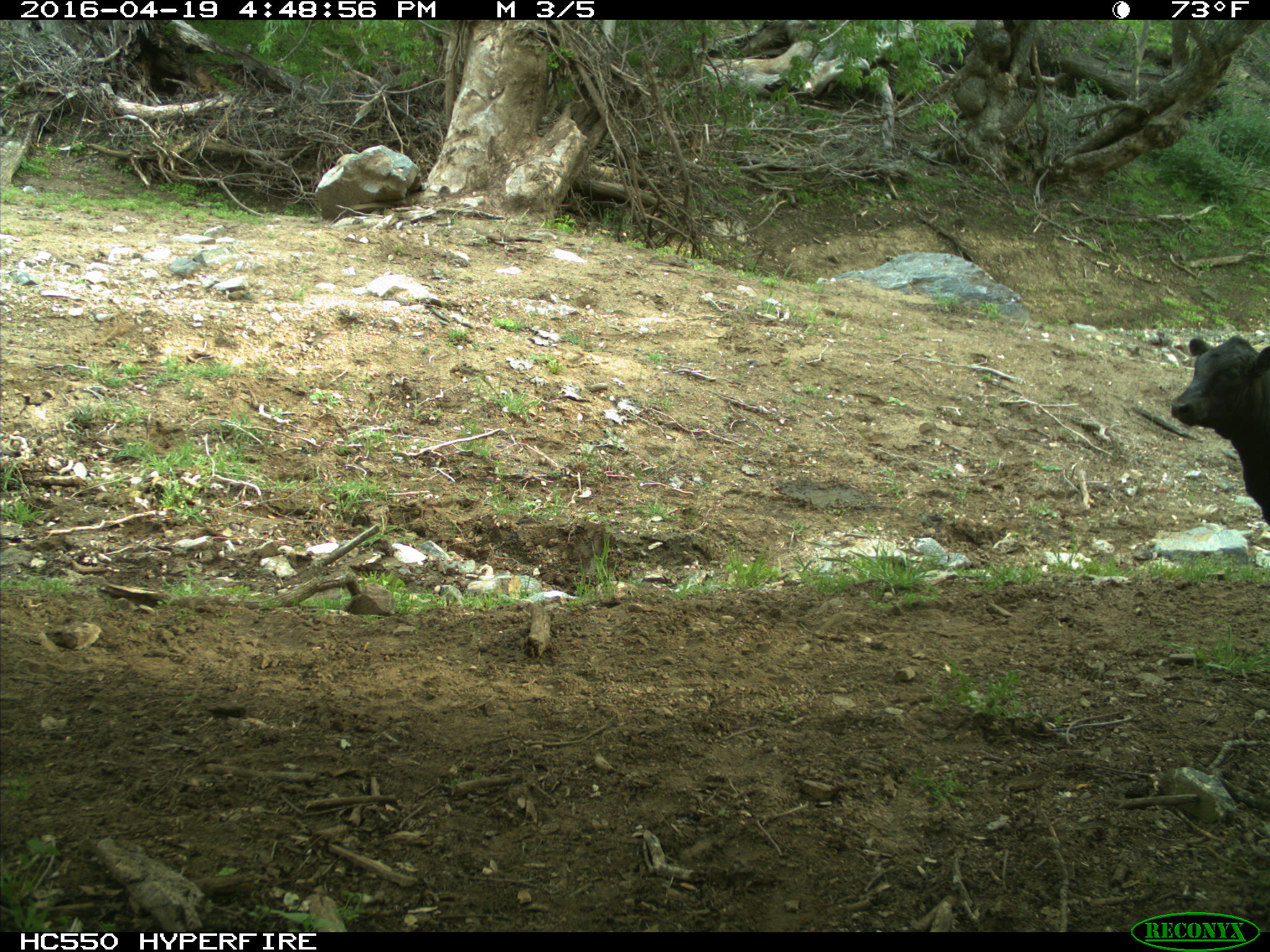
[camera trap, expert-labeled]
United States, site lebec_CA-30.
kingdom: Animalia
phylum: Chordata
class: Mammalia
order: Artiodactyla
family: Bovidae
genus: Bos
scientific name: Bos taurus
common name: domestic cow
Bos taurus (domestic cow).